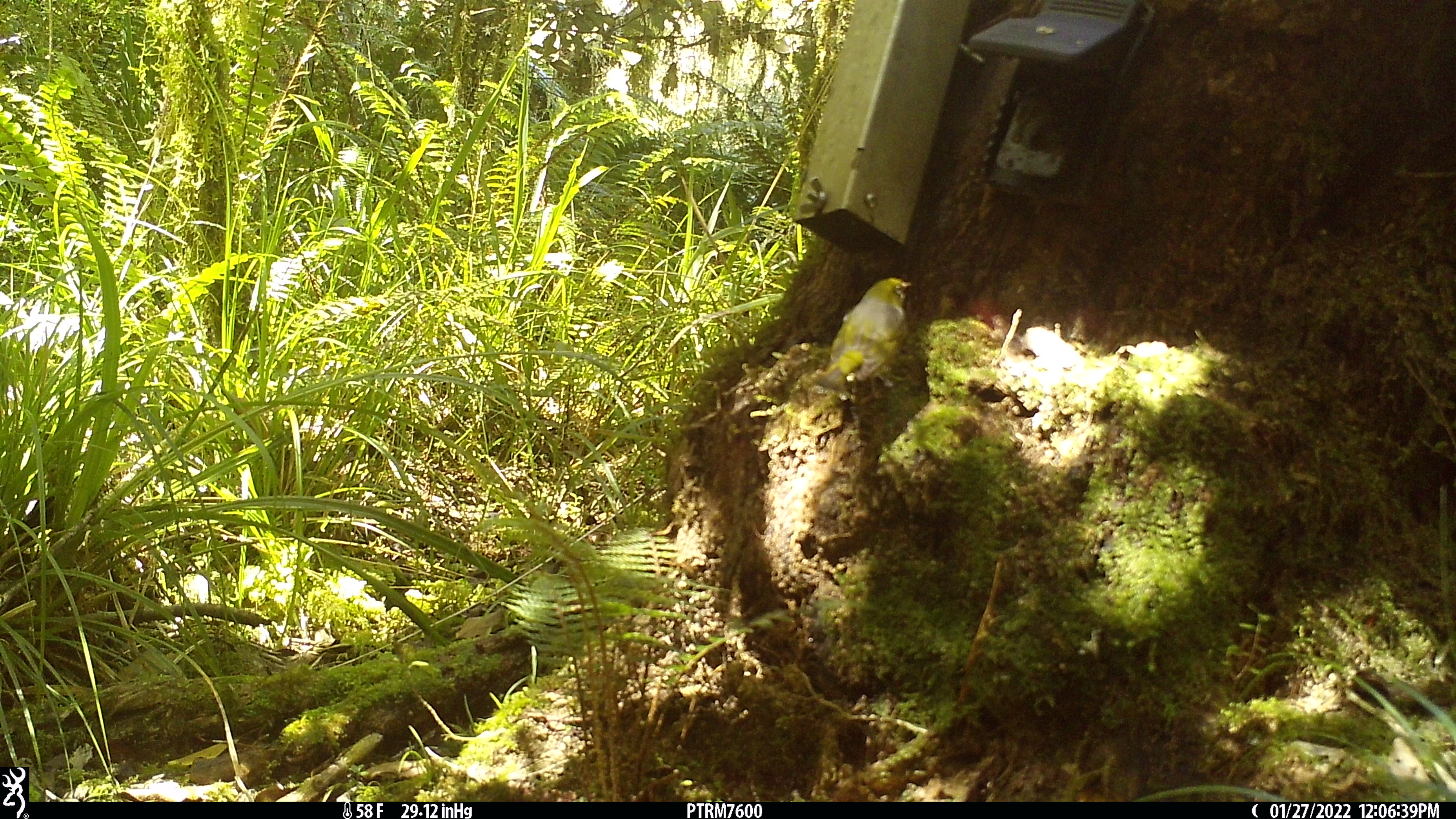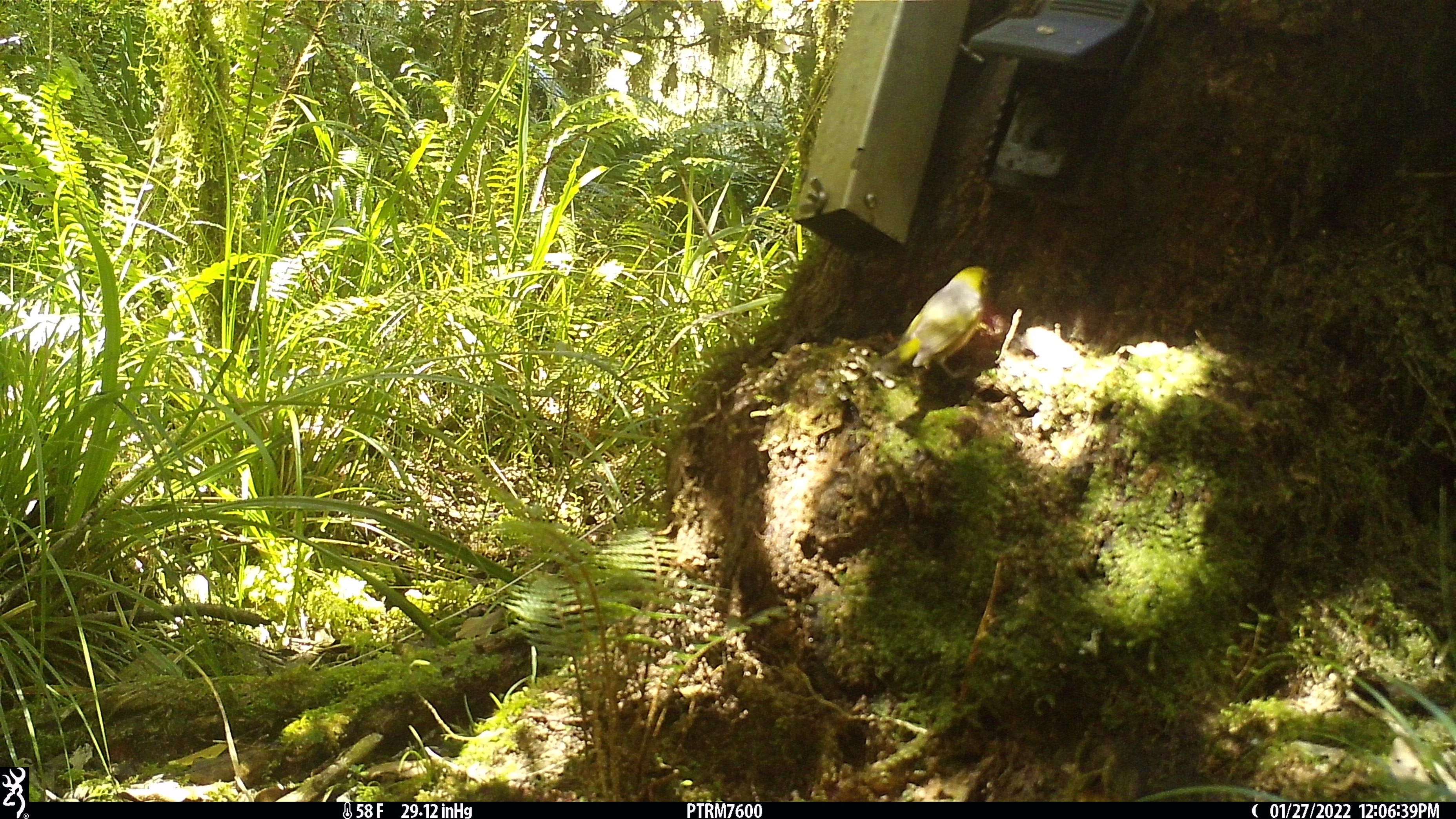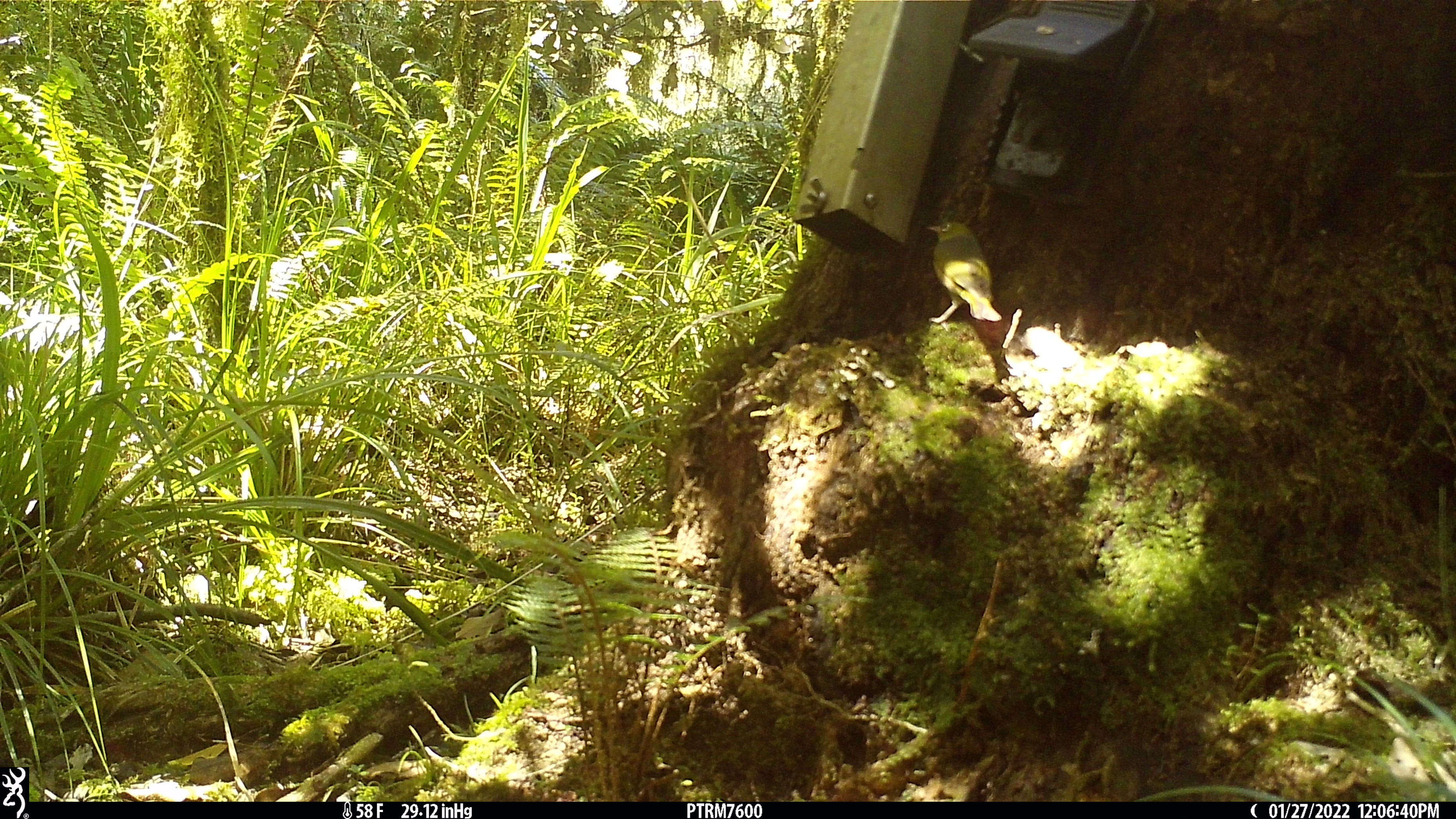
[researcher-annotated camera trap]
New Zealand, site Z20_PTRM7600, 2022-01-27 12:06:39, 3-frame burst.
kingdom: Animalia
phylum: Chordata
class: Aves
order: Passeriformes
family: Zosteropidae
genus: Zosterops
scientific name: Zosterops lateralis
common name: silvereye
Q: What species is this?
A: Silvereye (Zosterops lateralis).